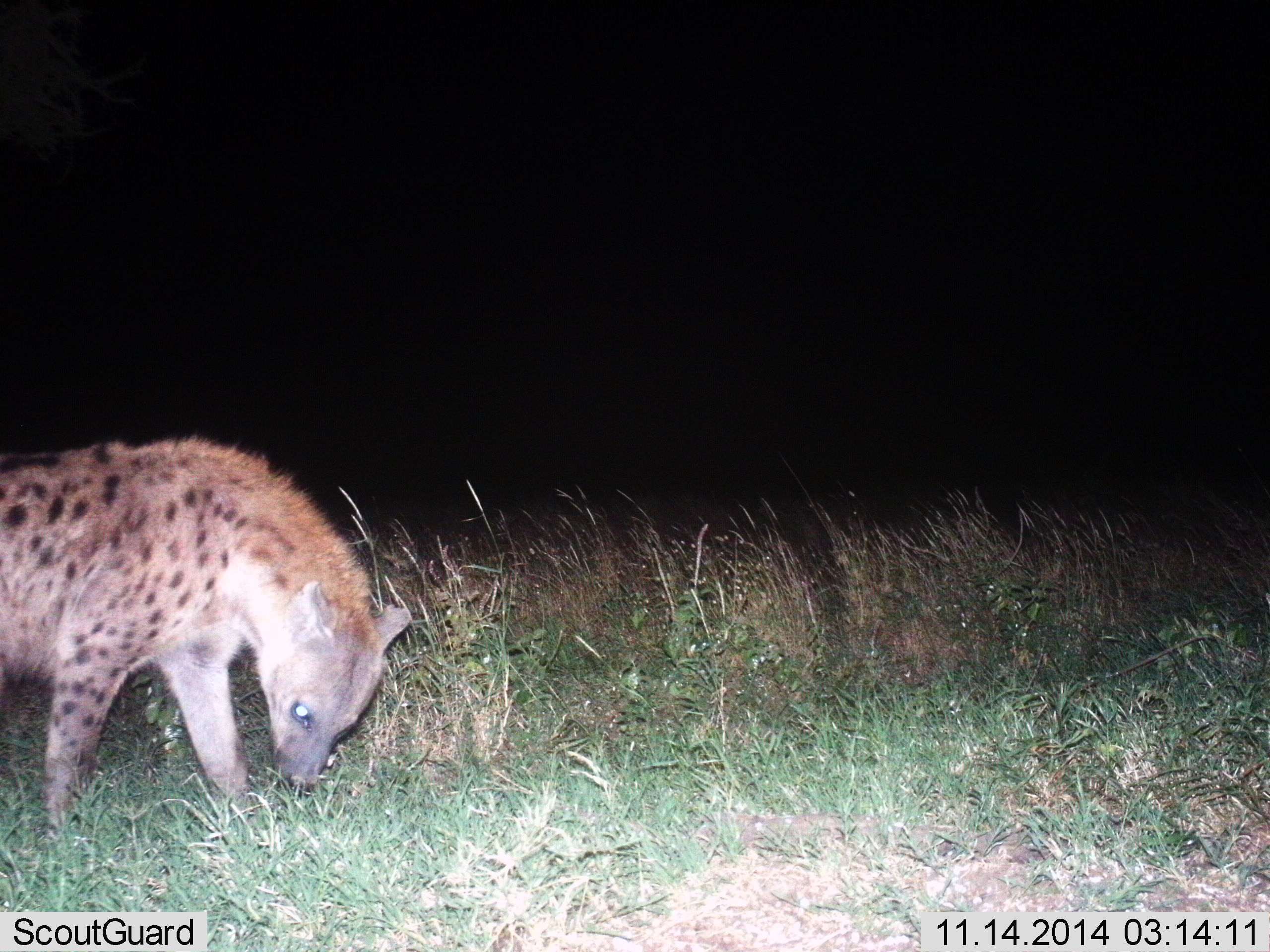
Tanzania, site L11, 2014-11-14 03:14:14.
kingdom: Animalia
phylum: Chordata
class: Mammalia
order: Carnivora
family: Hyaenidae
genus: Crocuta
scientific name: Crocuta crocuta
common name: spotted hyena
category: hyenaspotted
Hyenaspotted (spotted hyena) (Crocuta crocuta), count 1. Behavior (volunteer vote fractions): standing 60%, resting 0%, moving 30%, interacting 0%. Young present (vote fraction): 0%. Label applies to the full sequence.